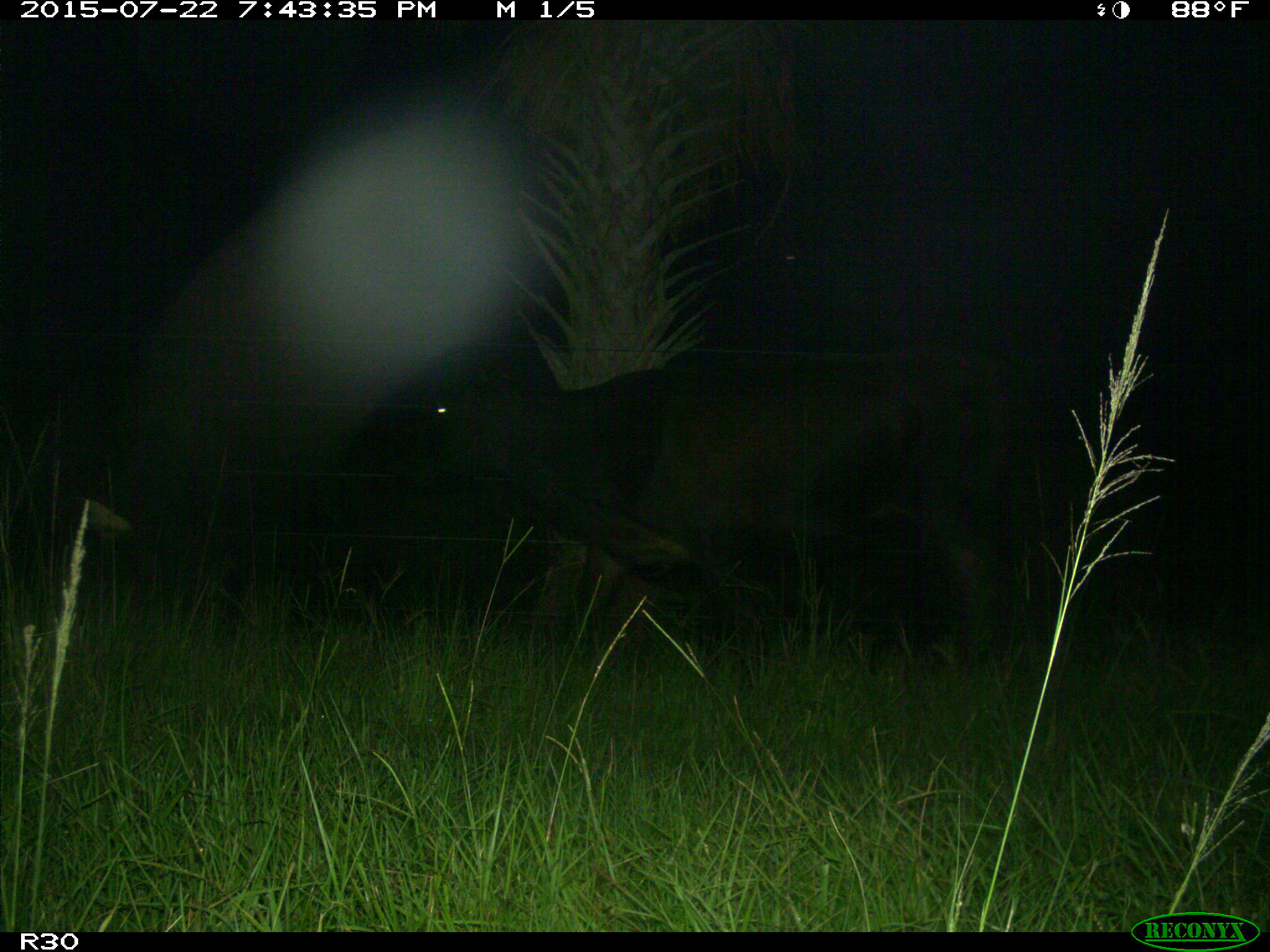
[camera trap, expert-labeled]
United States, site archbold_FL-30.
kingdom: Animalia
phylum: Chordata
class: Mammalia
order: Artiodactyla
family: Bovidae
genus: Bos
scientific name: Bos taurus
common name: domestic cow